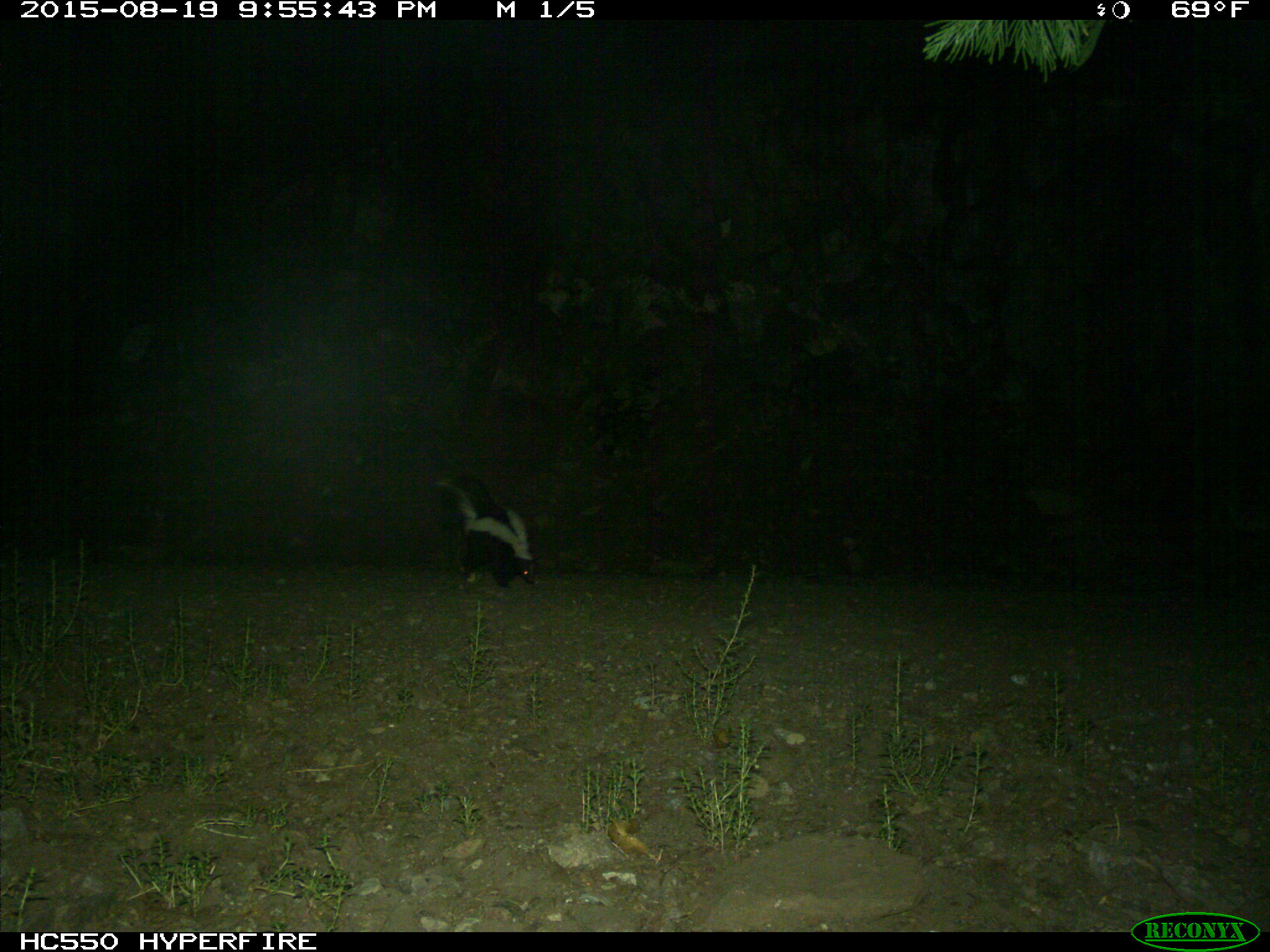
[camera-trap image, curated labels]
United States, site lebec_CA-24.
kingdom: Animalia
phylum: Chordata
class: Mammalia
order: Carnivora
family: Mephitidae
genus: Mephitis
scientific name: Mephitis mephitis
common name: striped skunk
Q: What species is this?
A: Mephitis mephitis (striped skunk).